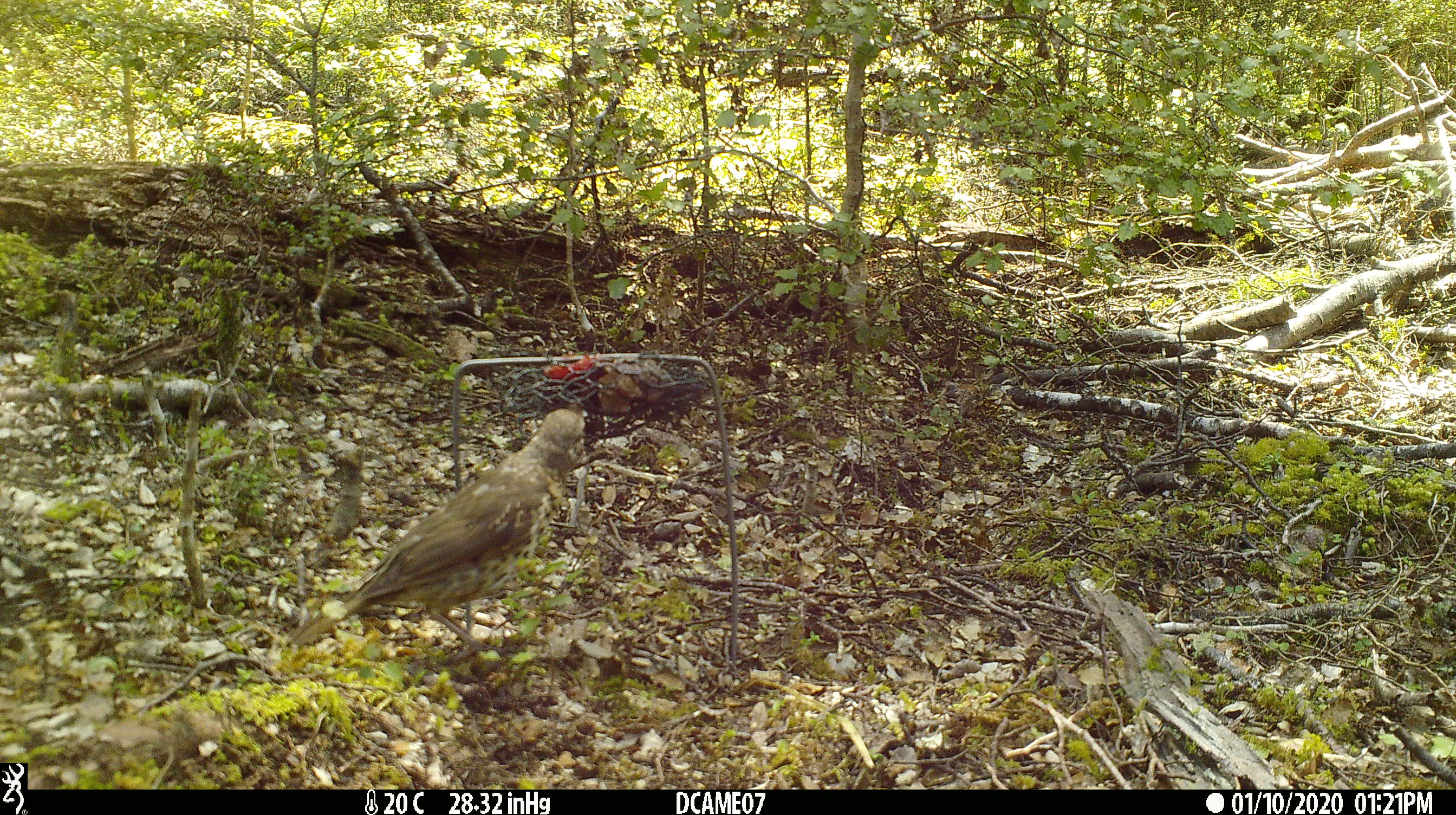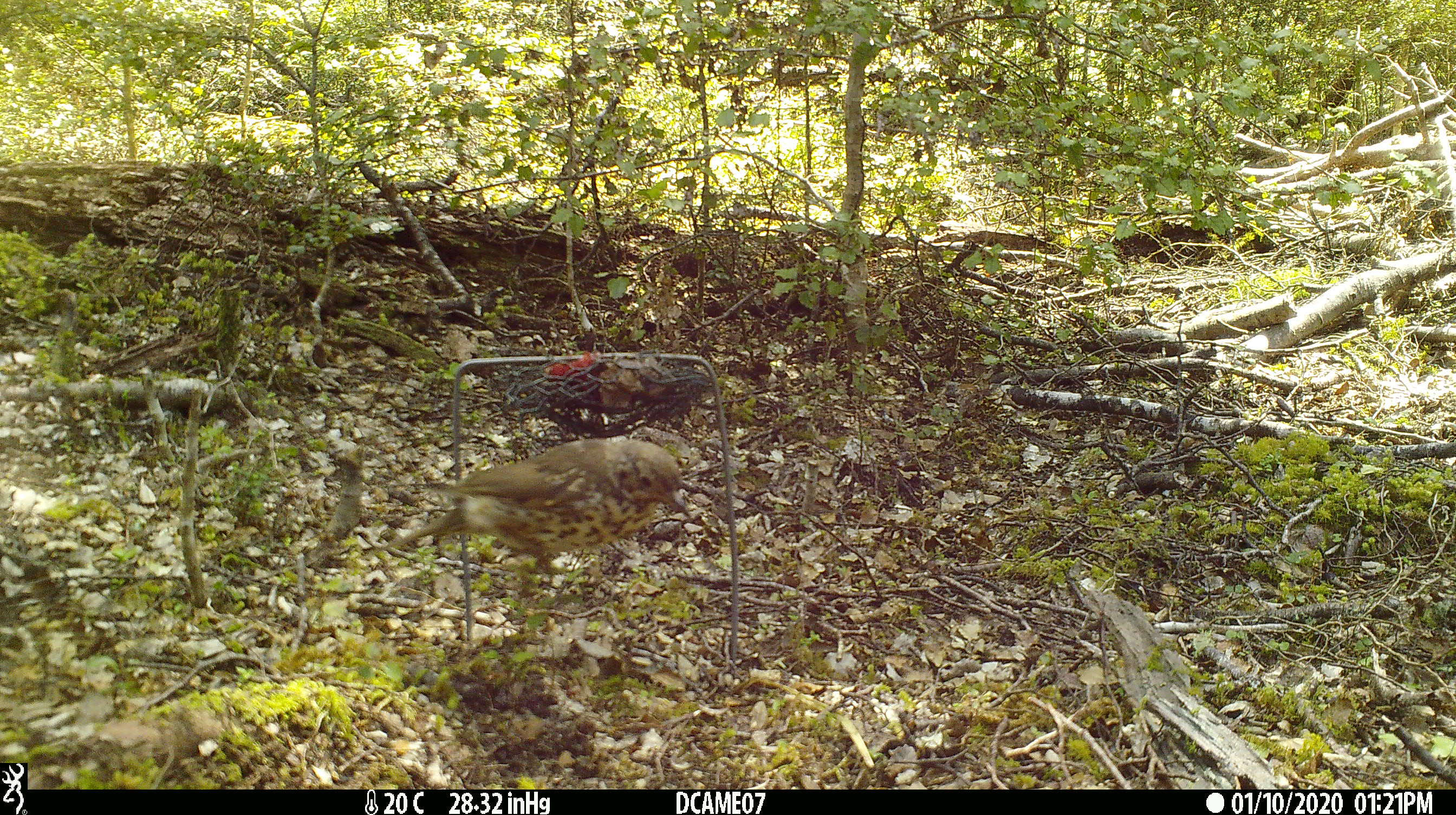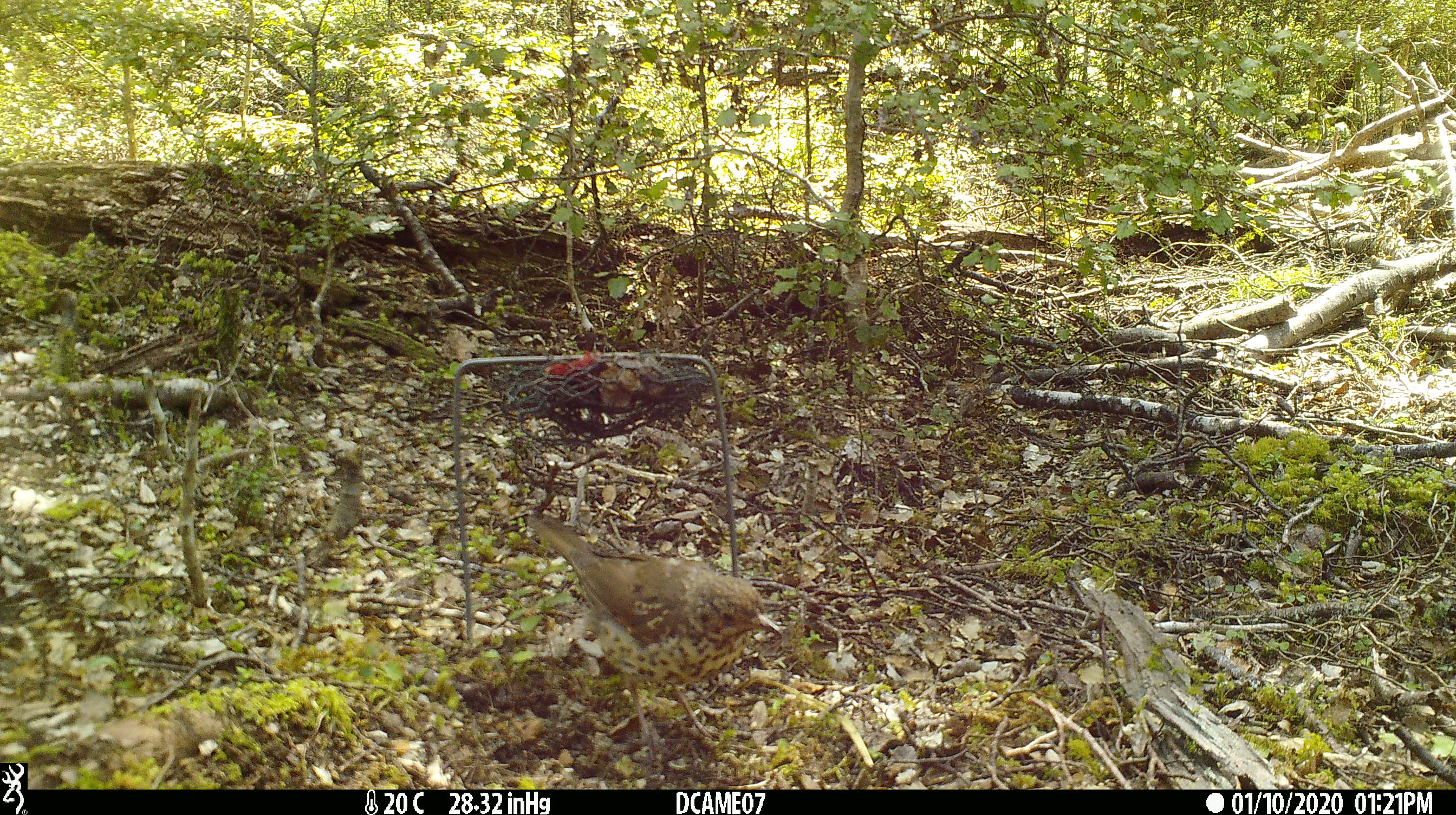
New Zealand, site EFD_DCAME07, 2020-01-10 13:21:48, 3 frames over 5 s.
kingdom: Animalia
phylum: Chordata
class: Aves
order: Passeriformes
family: Turdidae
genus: Turdus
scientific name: Turdus philomelos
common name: song thrush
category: thrush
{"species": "thrush (song thrush) (Turdus philomelos)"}